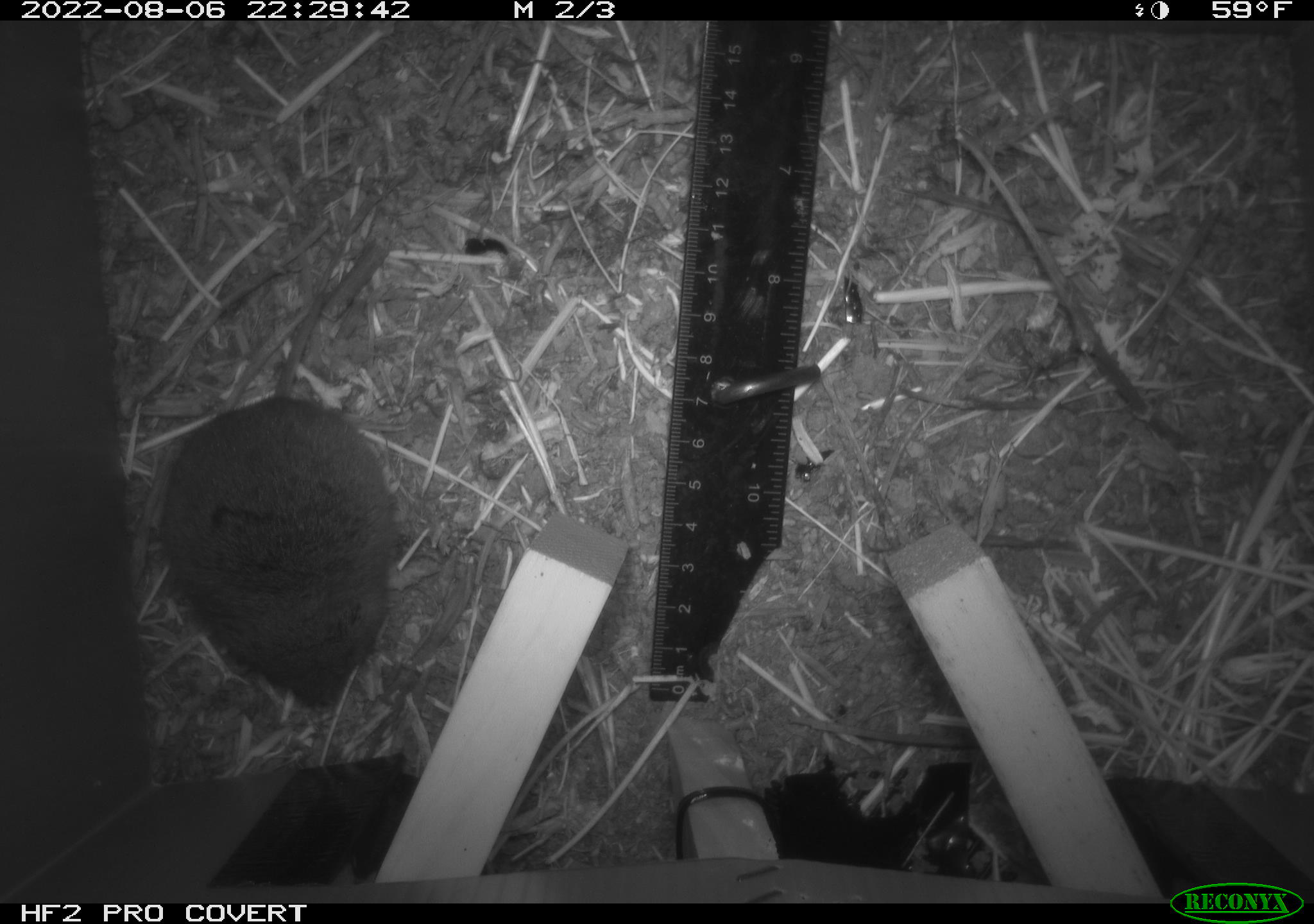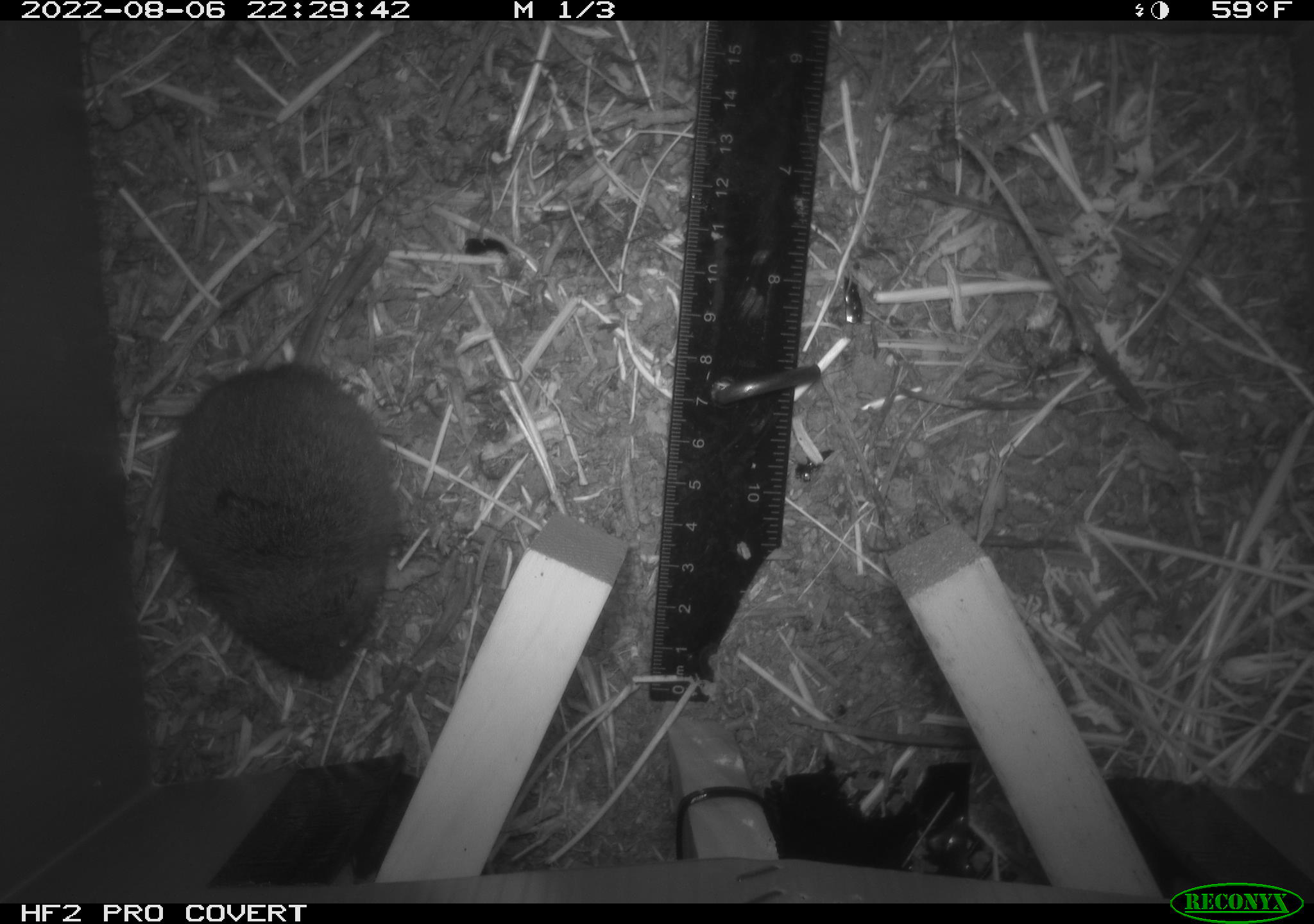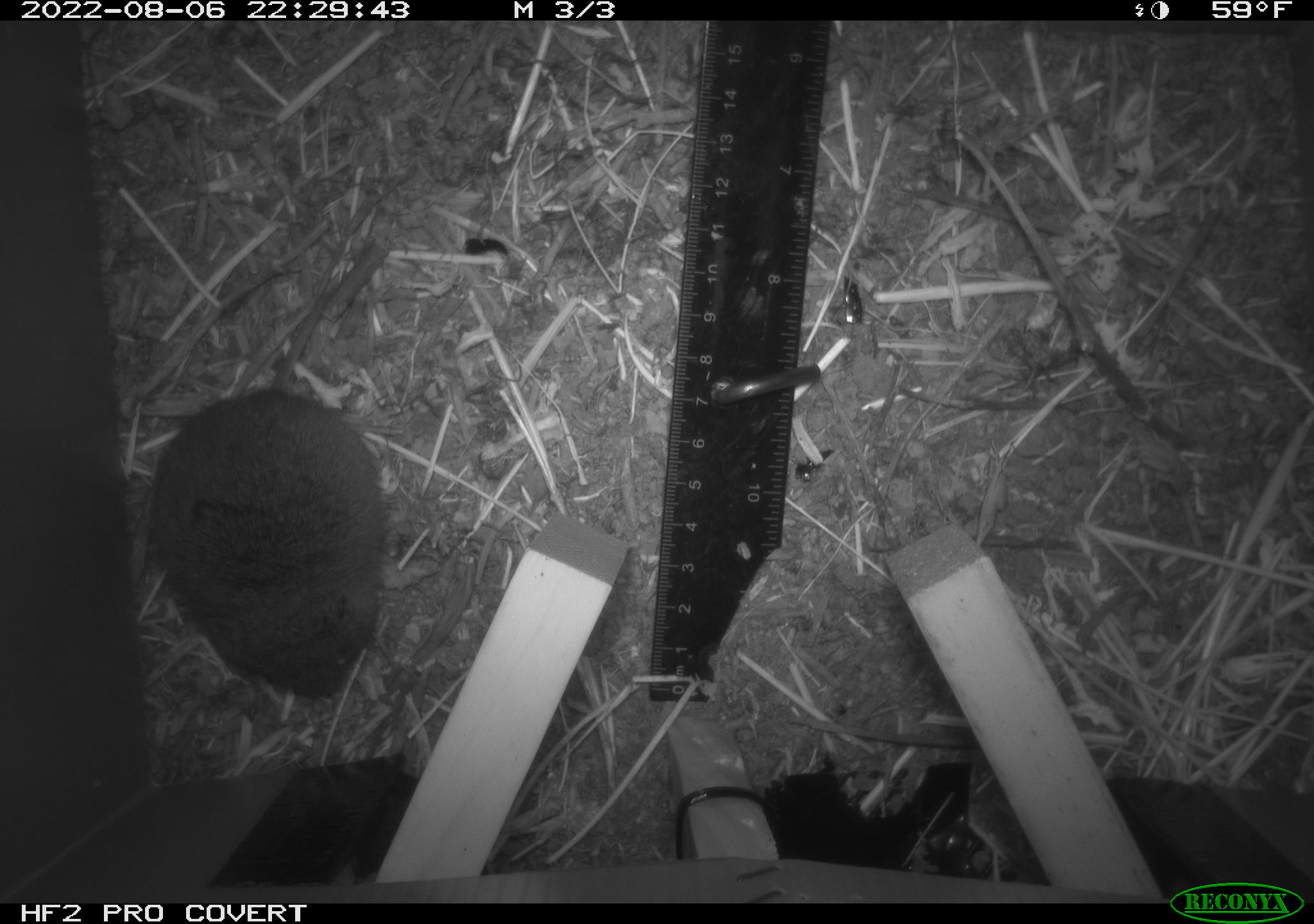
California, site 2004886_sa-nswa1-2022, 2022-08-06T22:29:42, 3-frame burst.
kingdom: Animalia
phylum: Chordata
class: Mammalia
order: Rodentia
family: Cricetidae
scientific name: Cricetidae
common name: hamsters, voles, lemmings, and allies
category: cricetidae family